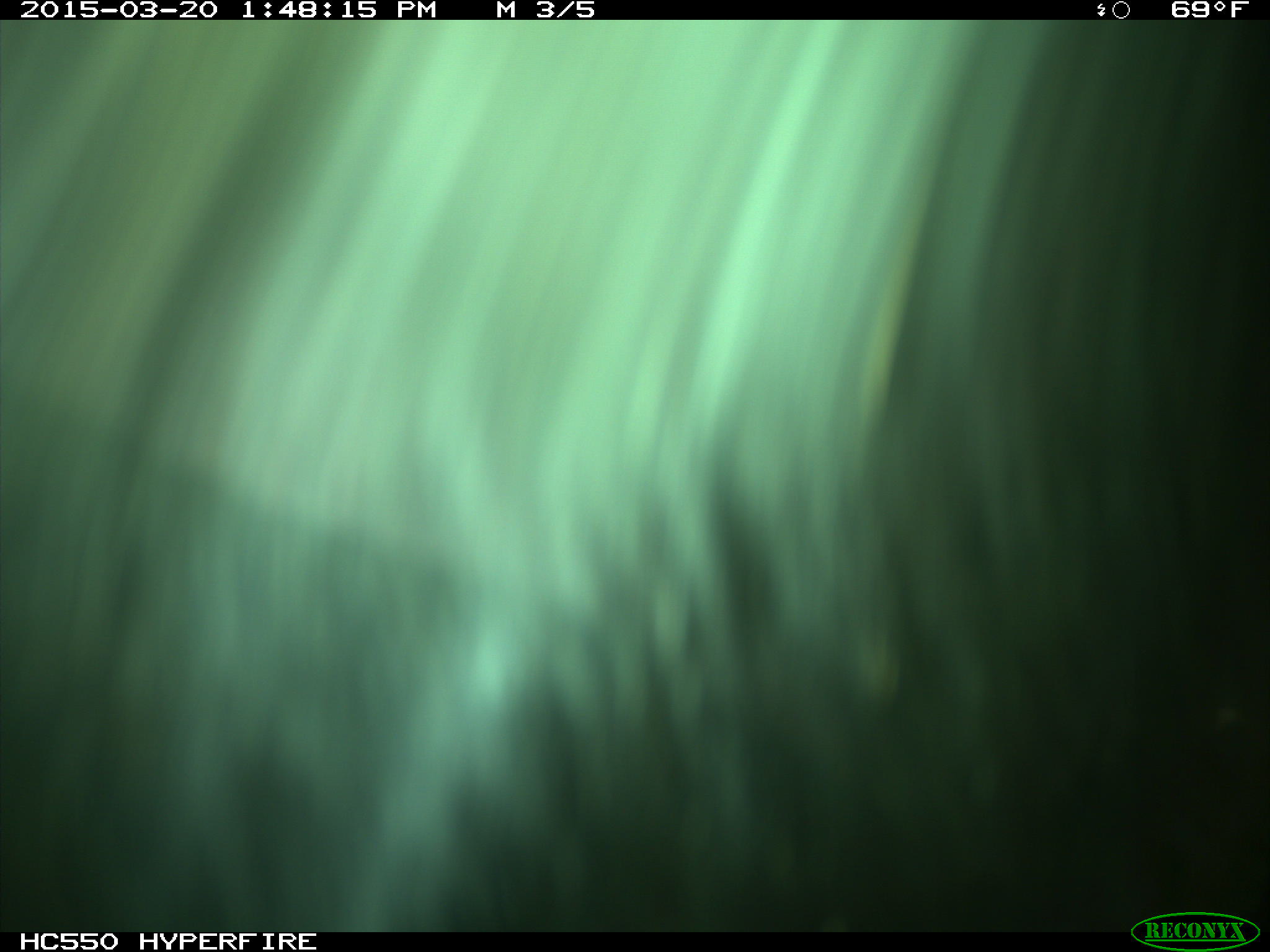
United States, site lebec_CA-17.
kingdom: Animalia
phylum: Chordata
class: Mammalia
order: Artiodactyla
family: Bovidae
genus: Bos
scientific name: Bos taurus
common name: domestic cow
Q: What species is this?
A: Bos taurus (domestic cow).